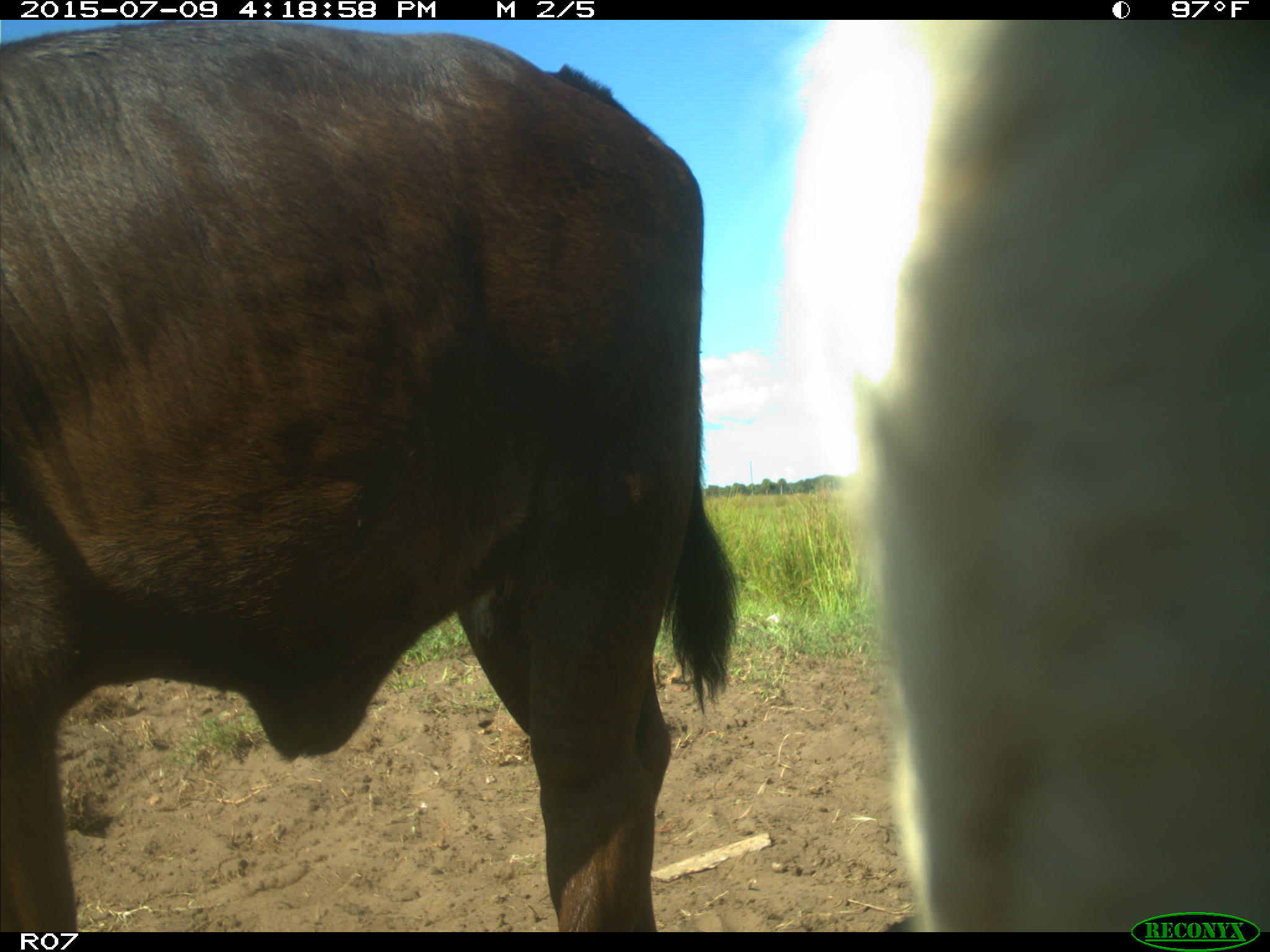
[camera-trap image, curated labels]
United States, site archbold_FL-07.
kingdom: Animalia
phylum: Chordata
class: Mammalia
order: Artiodactyla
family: Bovidae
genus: Bos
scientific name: Bos taurus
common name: domestic cow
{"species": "Bos taurus (domestic cow)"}